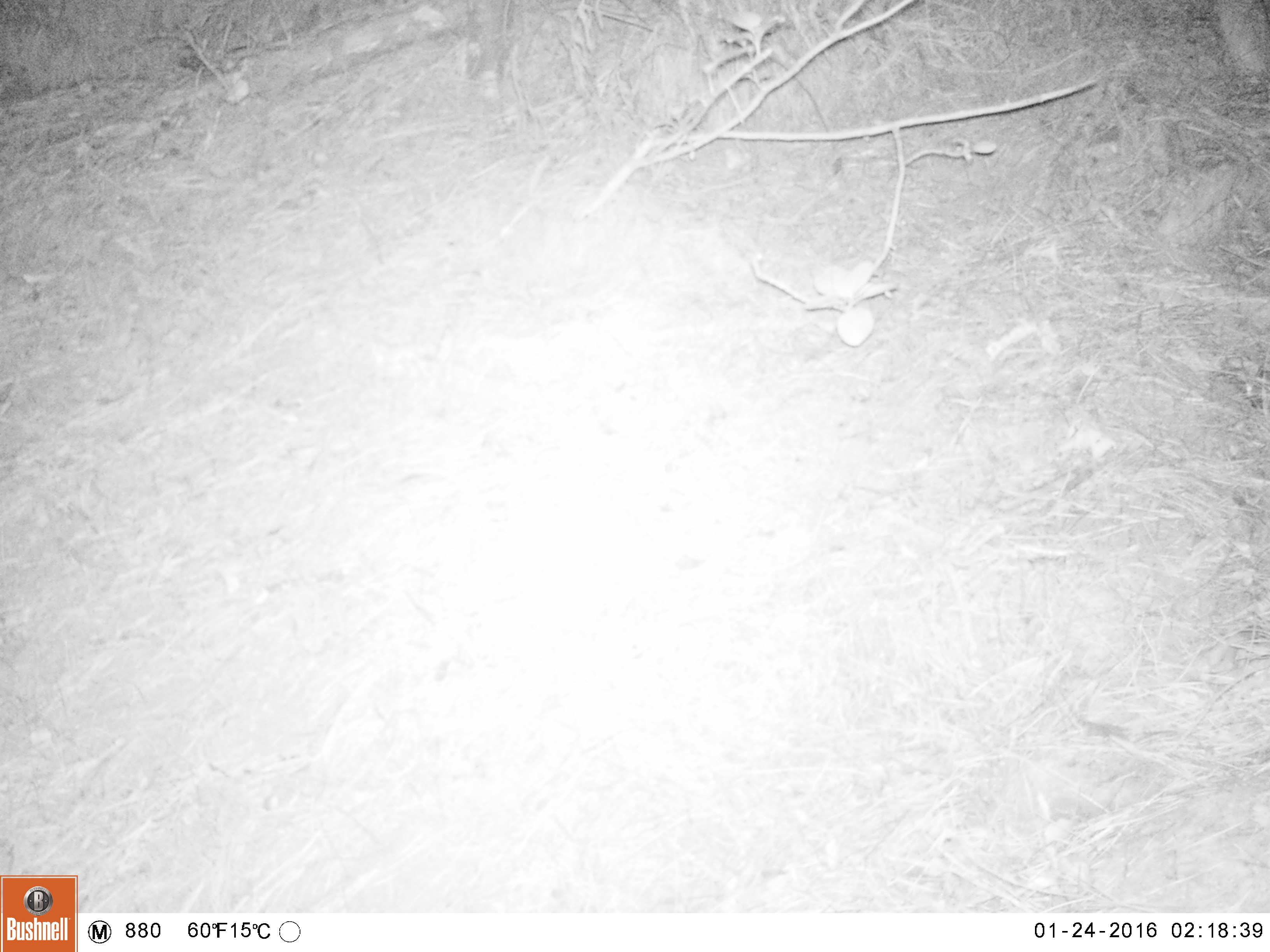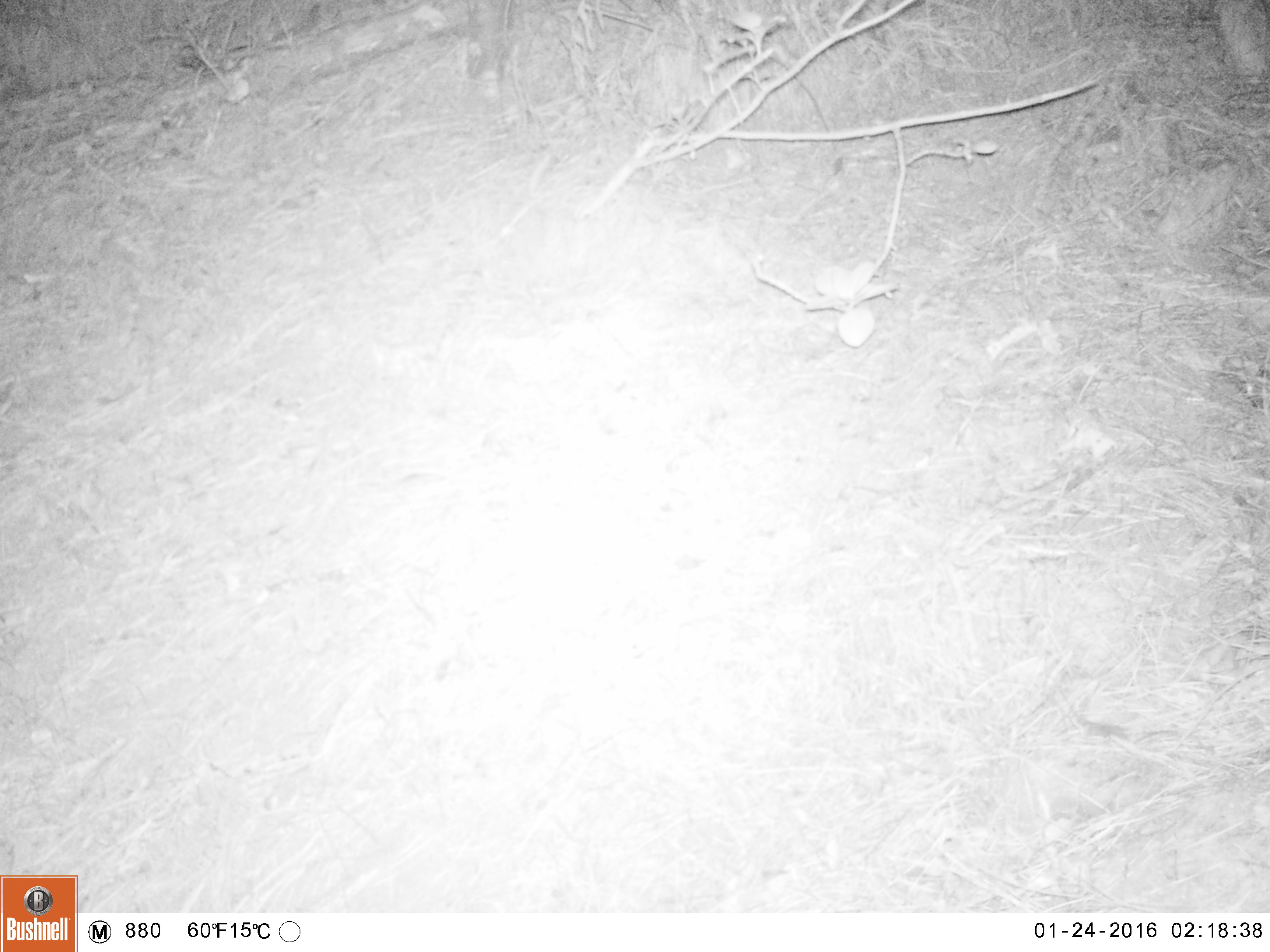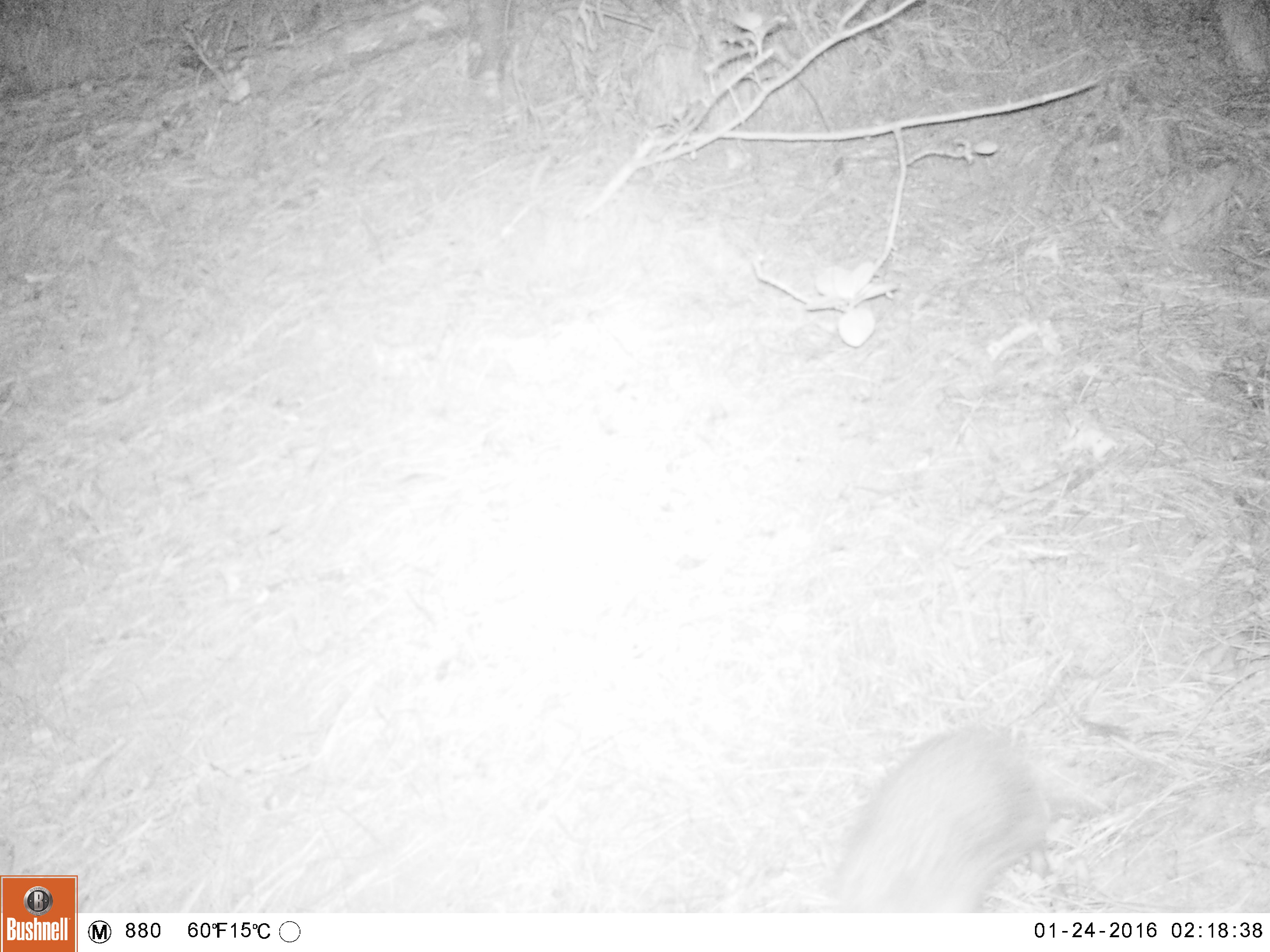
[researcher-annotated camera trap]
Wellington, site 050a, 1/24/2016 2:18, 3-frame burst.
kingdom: Animalia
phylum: Chordata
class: Mammalia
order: Eulipotyphla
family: Erinaceidae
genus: Erinaceus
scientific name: Erinaceus europaeus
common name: hedgehog